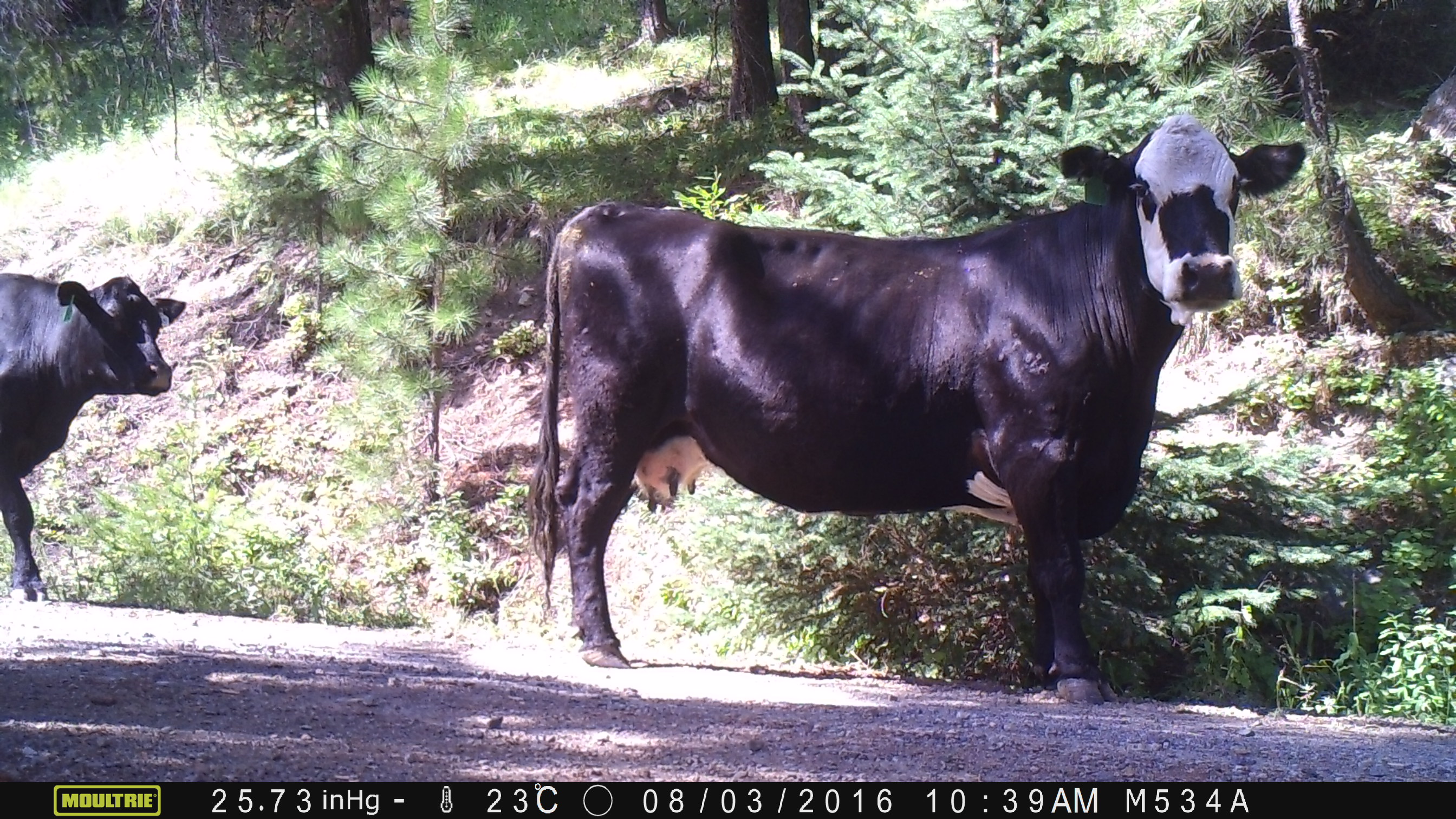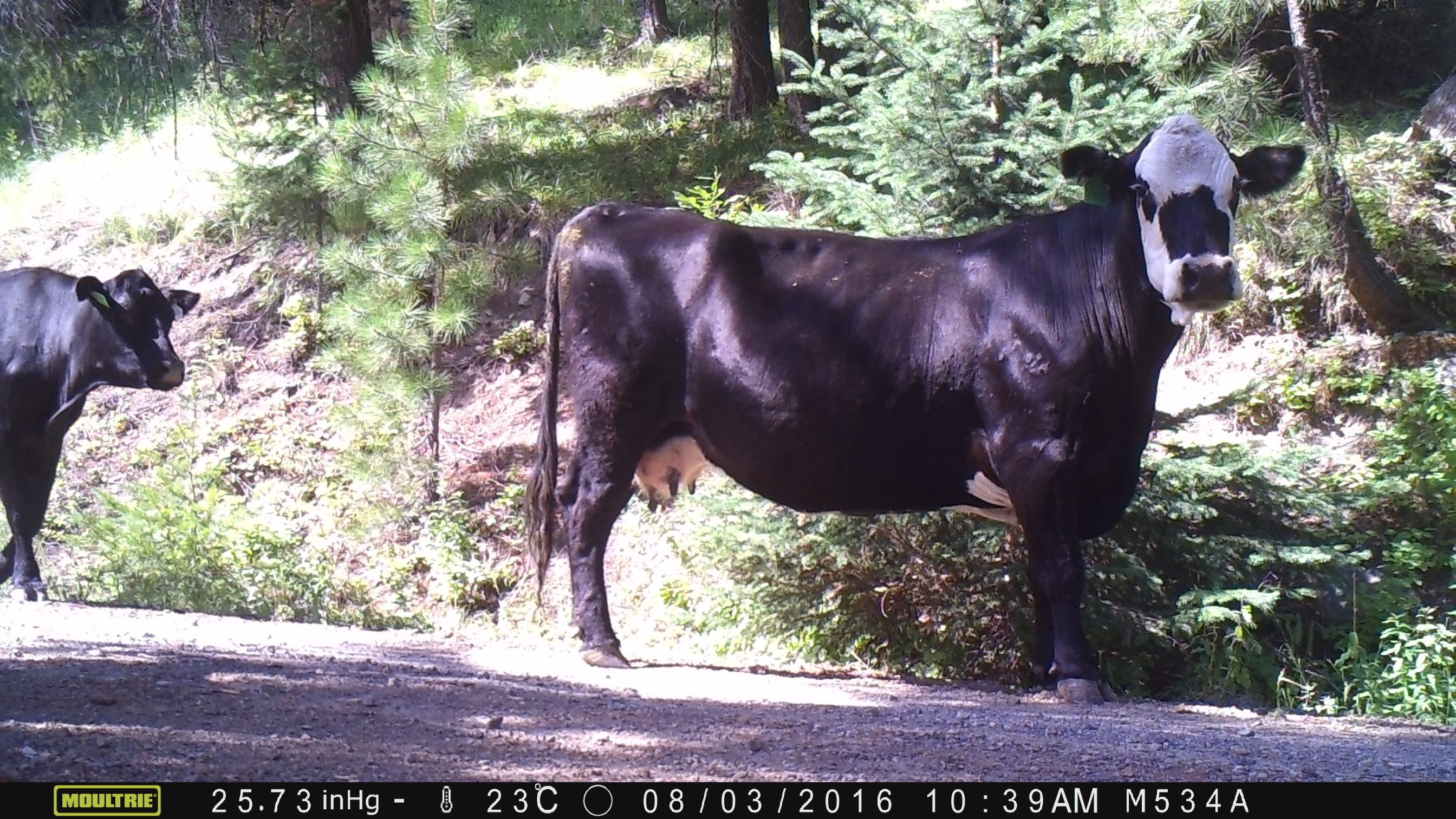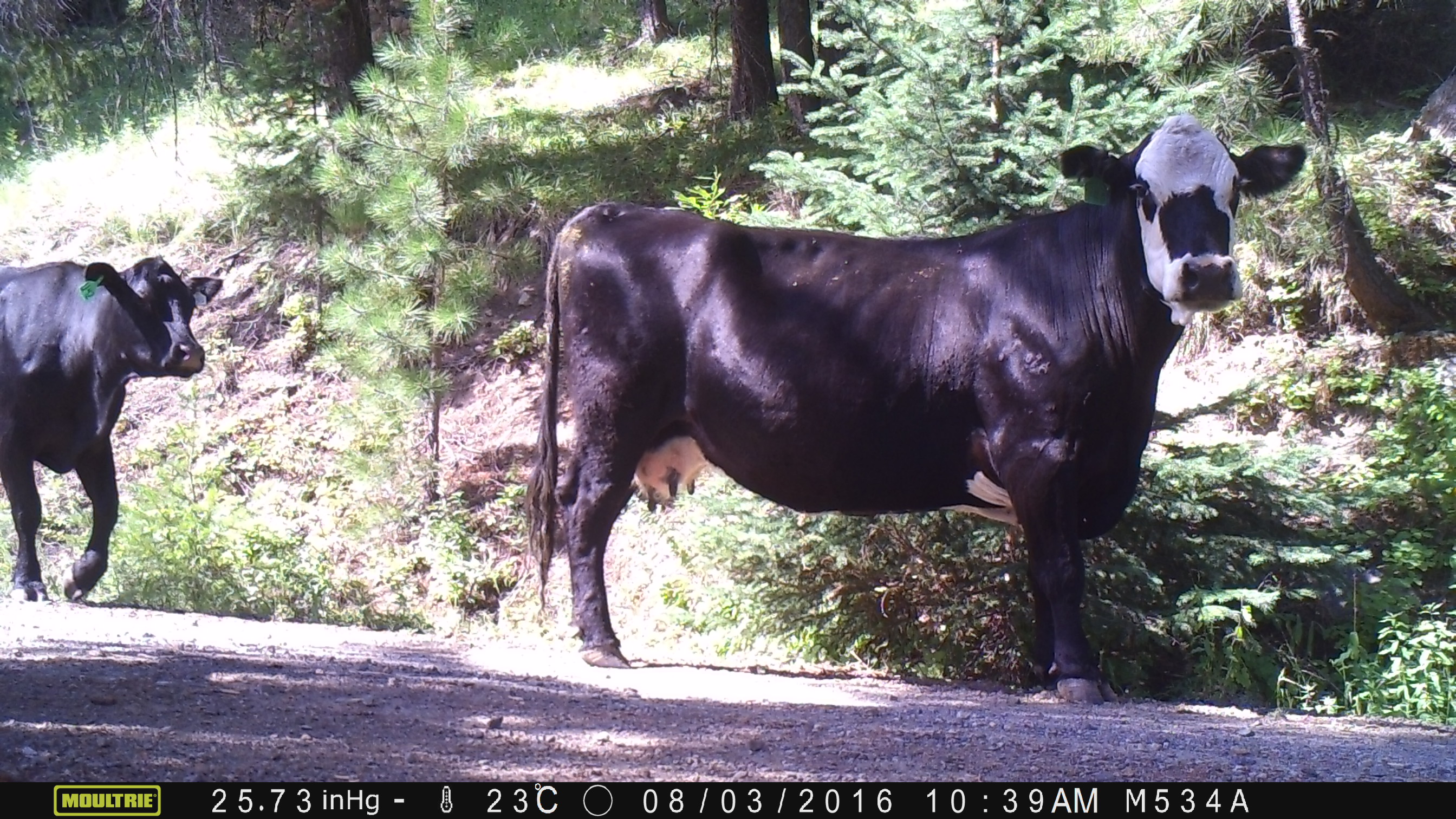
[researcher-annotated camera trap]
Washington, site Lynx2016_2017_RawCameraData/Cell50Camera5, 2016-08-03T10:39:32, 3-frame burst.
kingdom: Animalia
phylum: Chordata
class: Mammalia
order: Artiodactyla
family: Bovidae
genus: Bos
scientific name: Bos taurus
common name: domestic cattle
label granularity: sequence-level